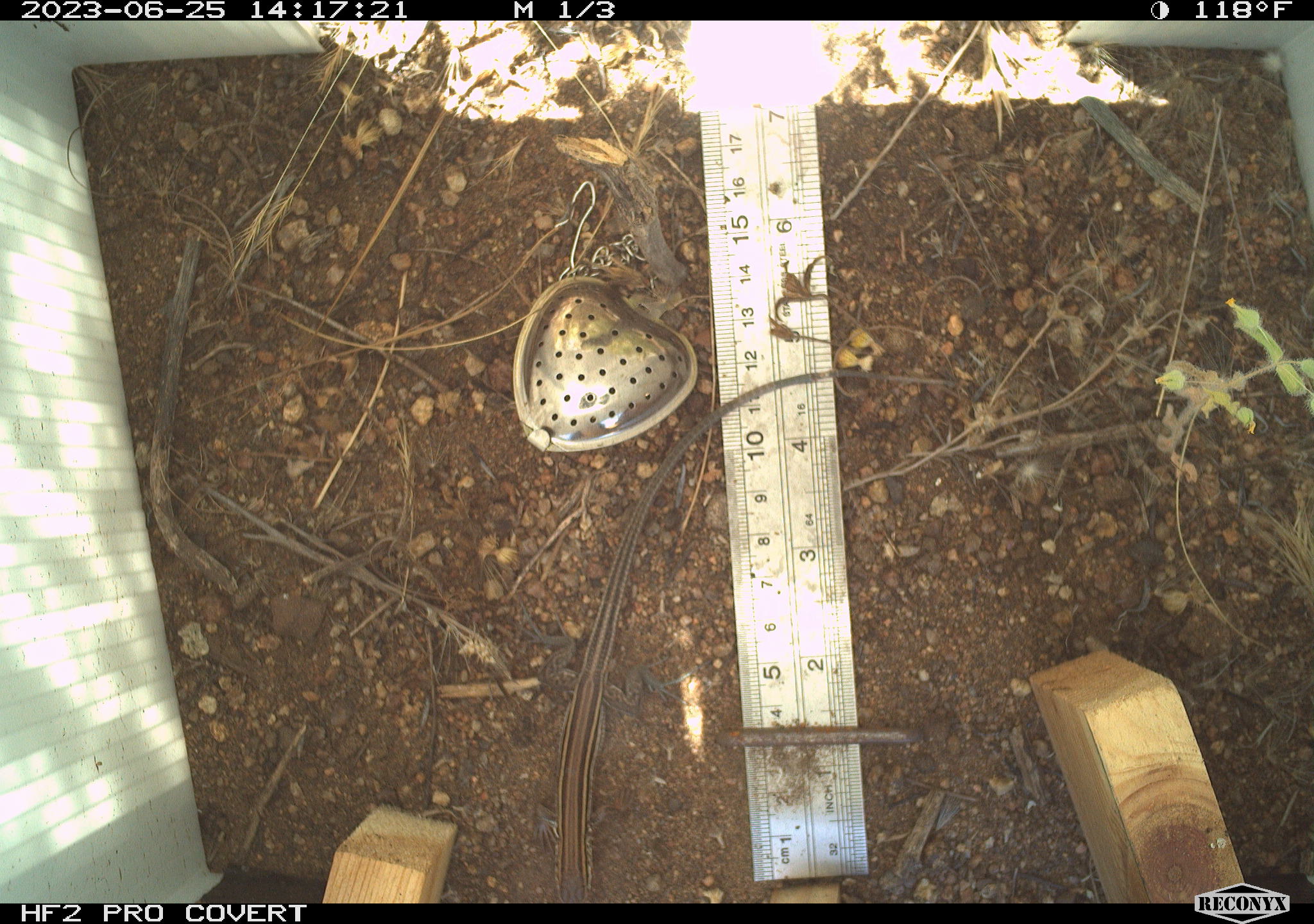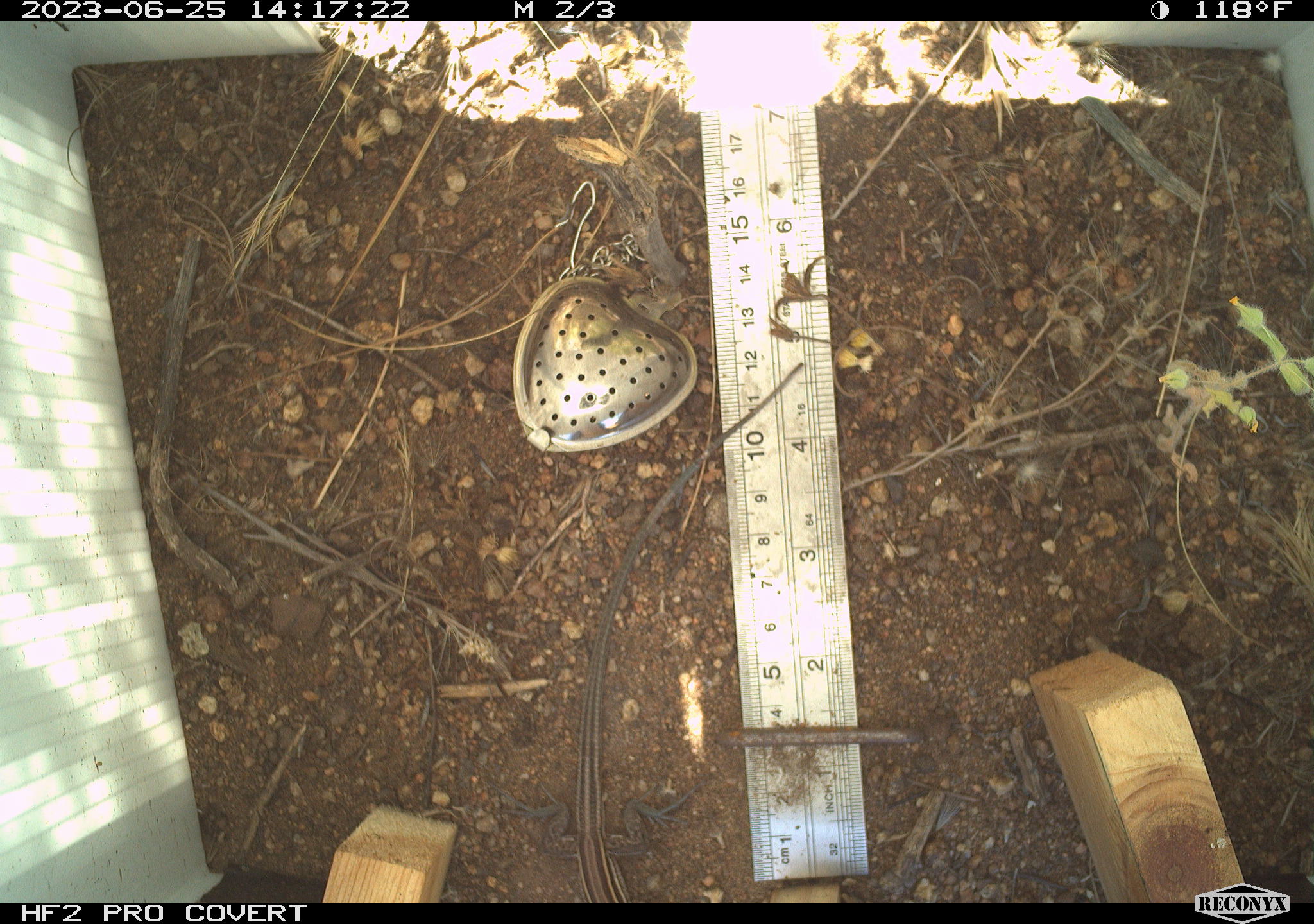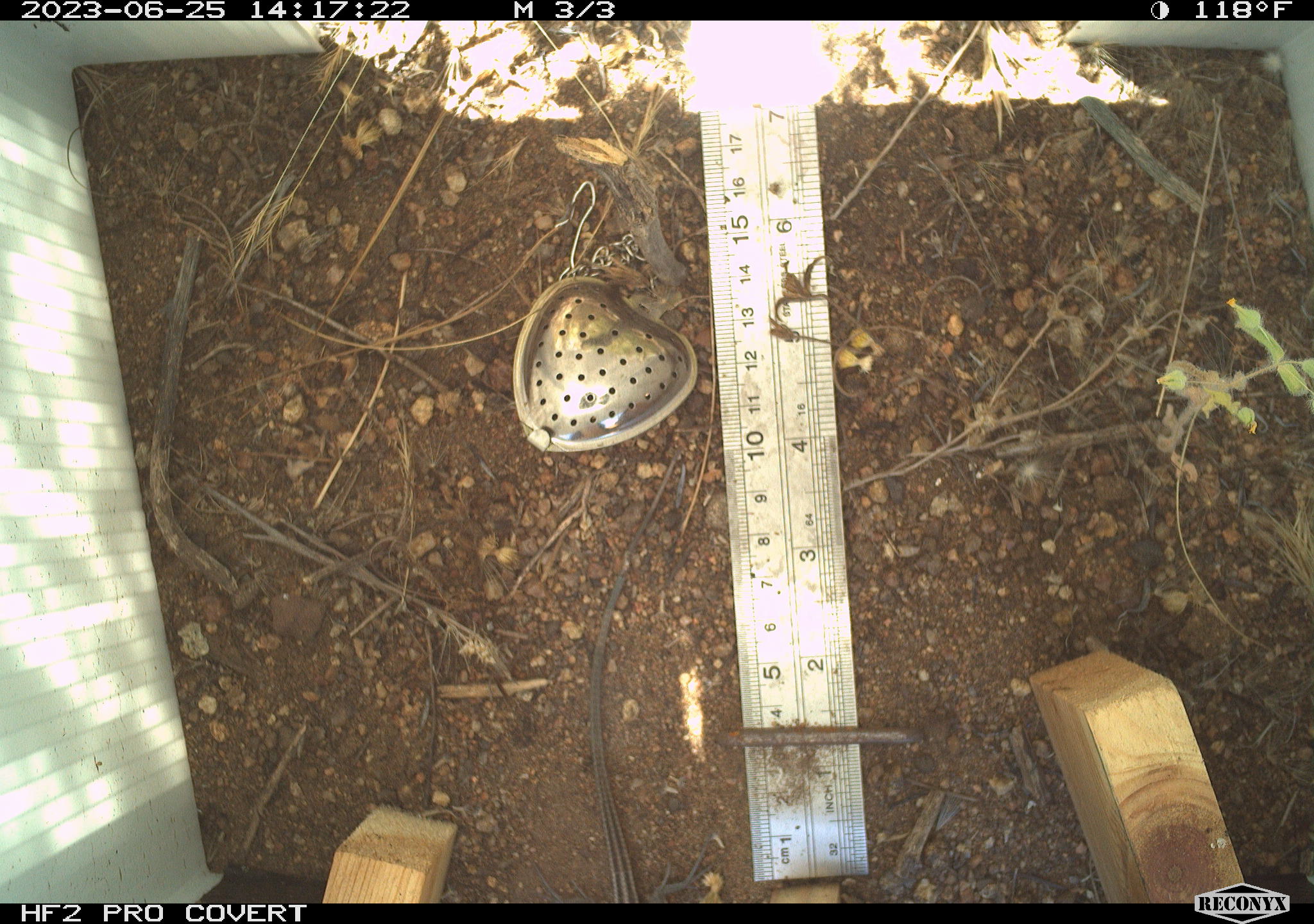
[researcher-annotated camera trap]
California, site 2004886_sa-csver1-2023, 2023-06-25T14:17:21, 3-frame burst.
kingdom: Animalia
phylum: Chordata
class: Reptilia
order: Squamata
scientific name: Squamata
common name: lizards and snakes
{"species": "lizards and snakes (Squamata)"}